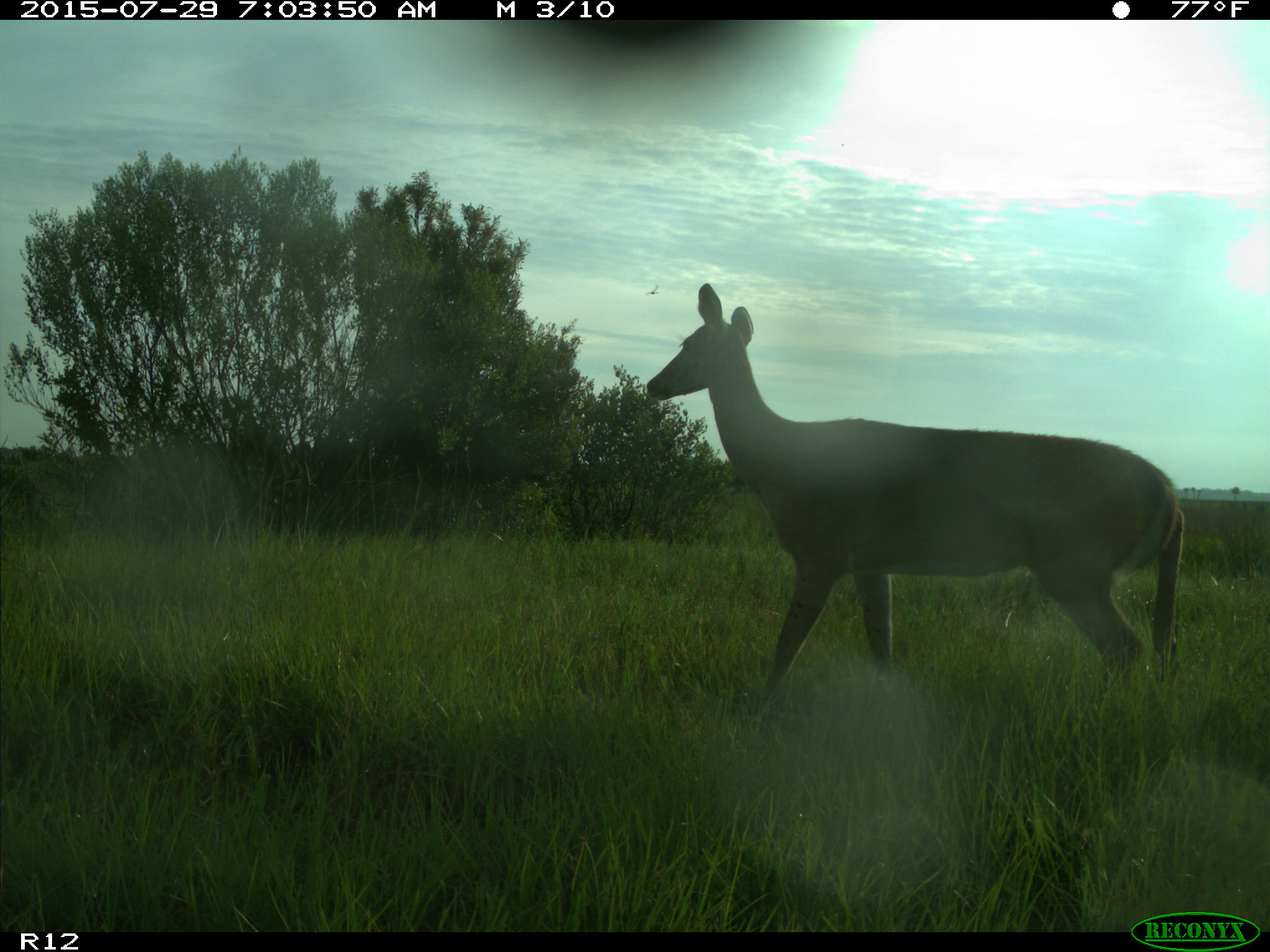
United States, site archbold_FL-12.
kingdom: Animalia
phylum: Chordata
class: Mammalia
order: Artiodactyla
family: Cervidae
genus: Odocoileus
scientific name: Odocoileus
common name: deer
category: unidentified deer